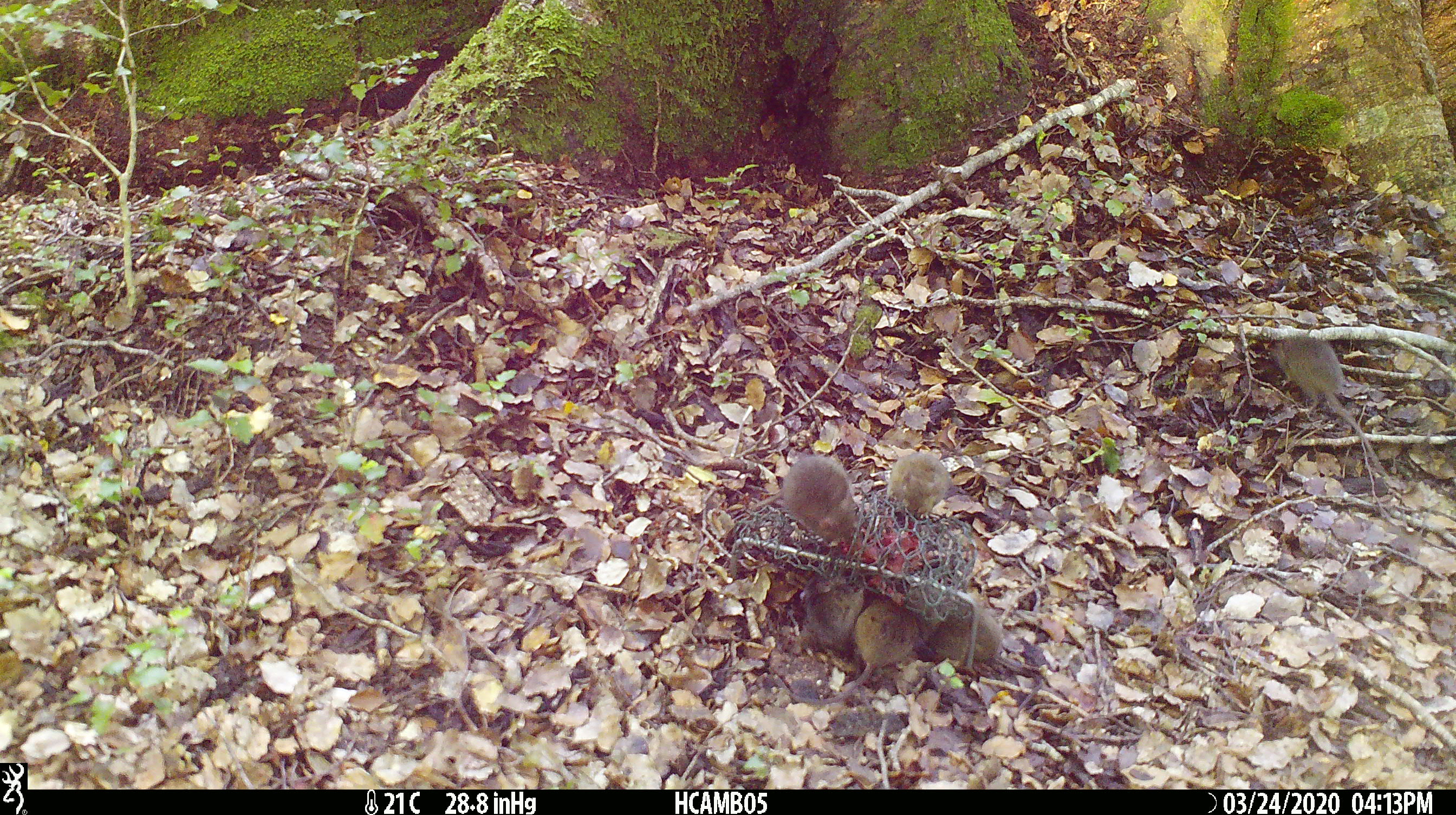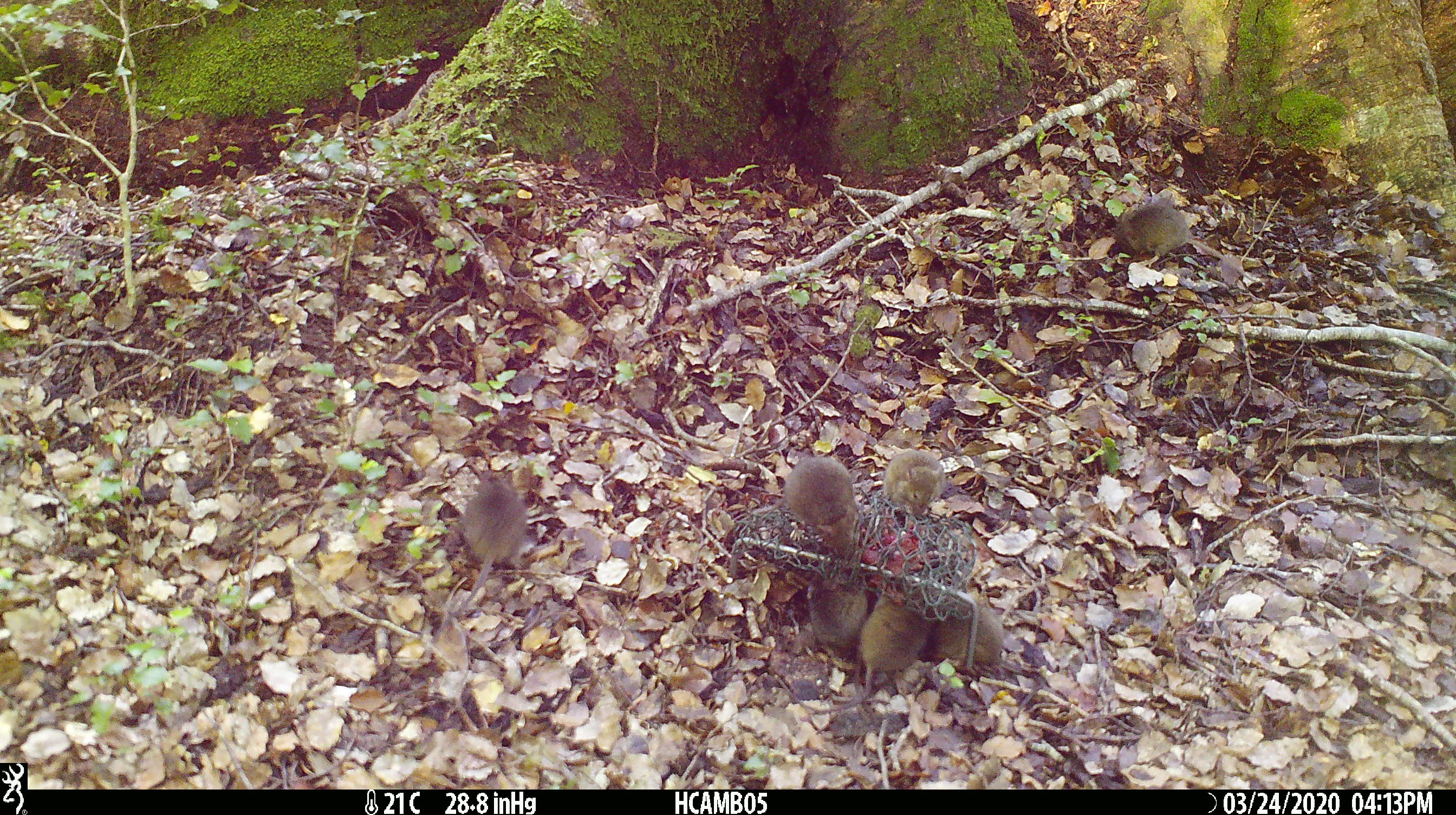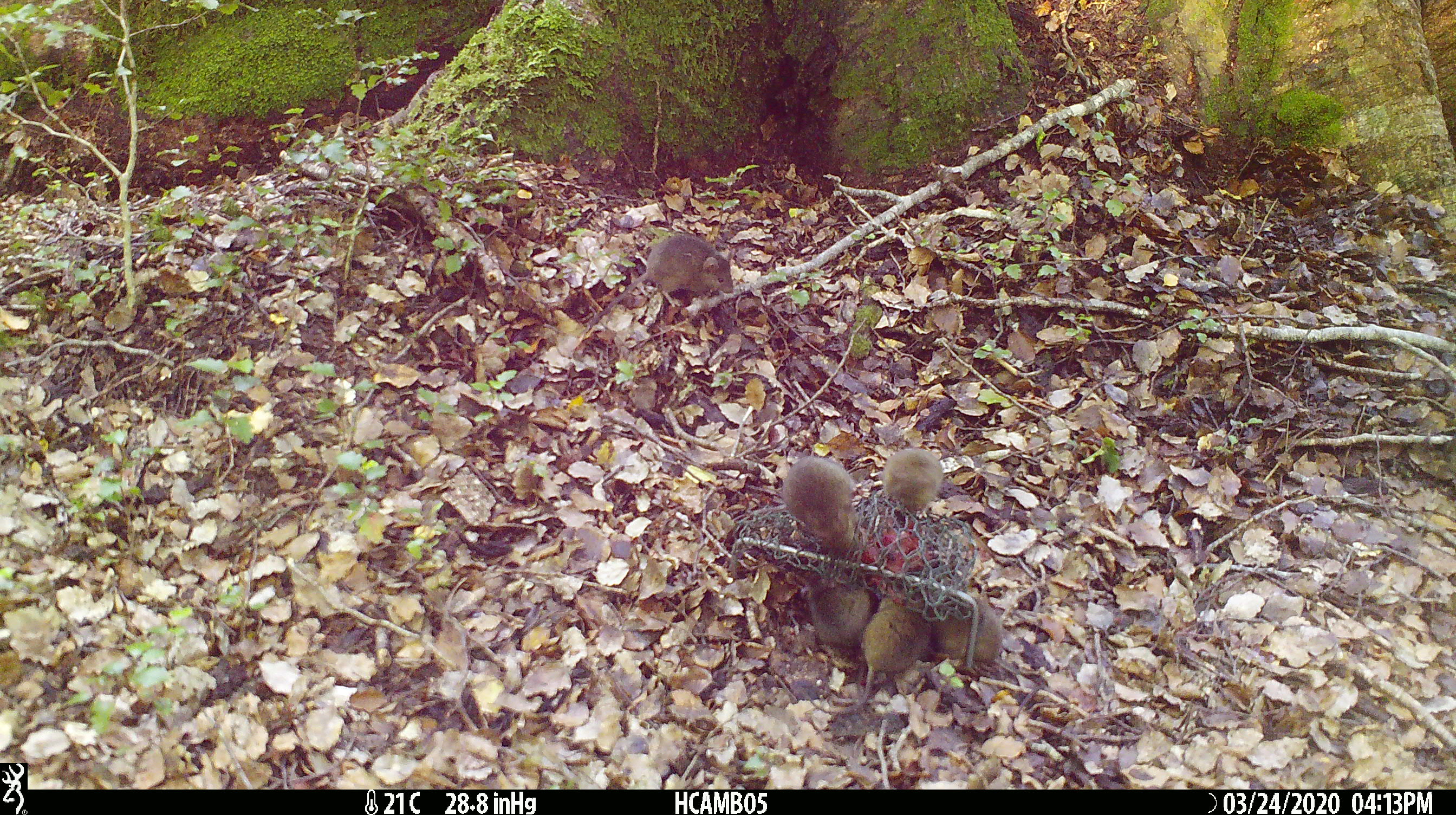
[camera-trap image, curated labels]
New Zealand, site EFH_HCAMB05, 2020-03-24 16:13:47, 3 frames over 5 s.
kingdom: Animalia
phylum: Chordata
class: Mammalia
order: Rodentia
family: Muridae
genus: Mus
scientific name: Mus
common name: mouse